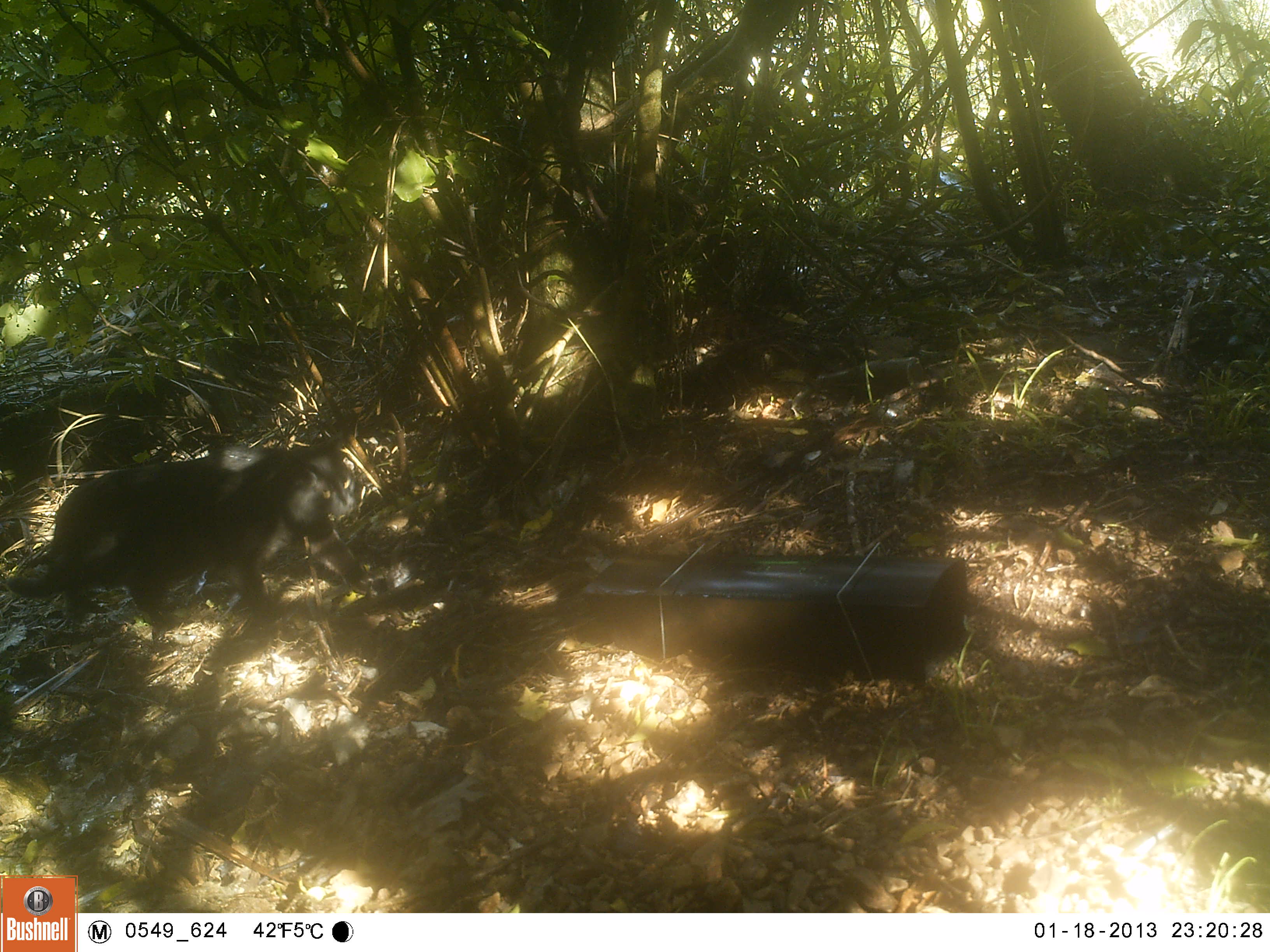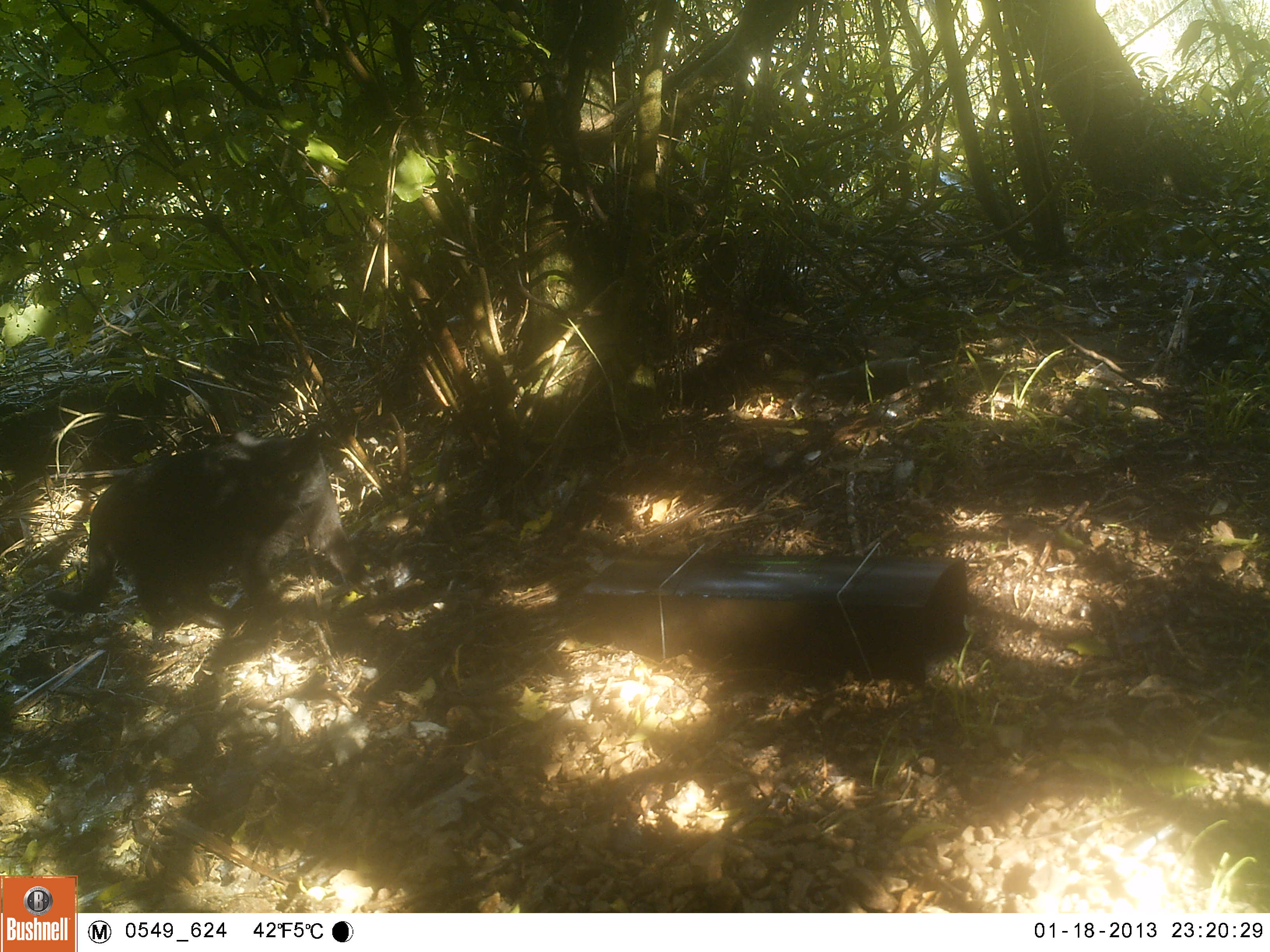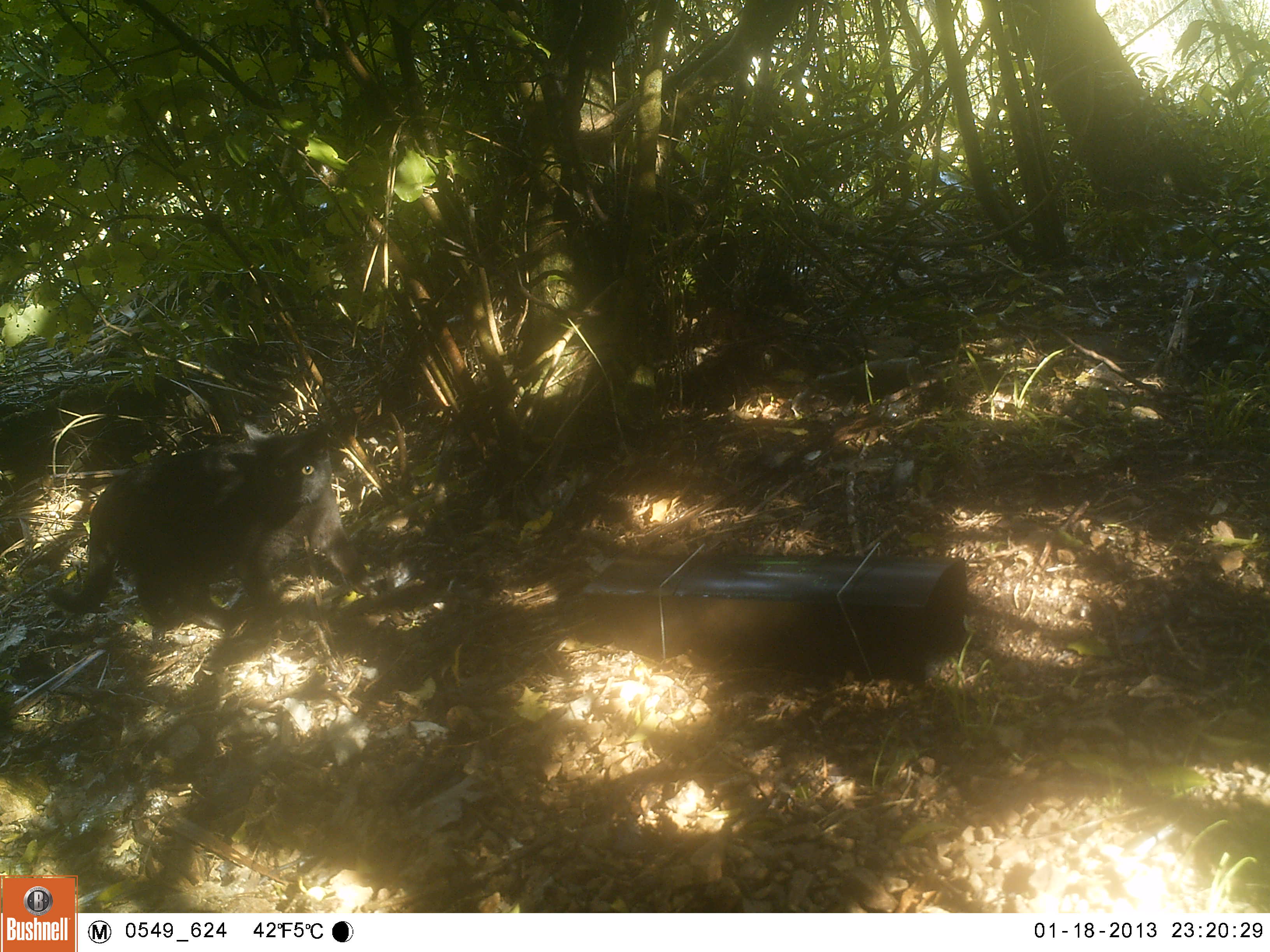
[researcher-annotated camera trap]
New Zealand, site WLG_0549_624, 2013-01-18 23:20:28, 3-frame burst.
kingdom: Animalia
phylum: Chordata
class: Mammalia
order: Carnivora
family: Felidae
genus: Felis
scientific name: Felis catus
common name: domestic cat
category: cat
Cat (domestic cat) (Felis catus).